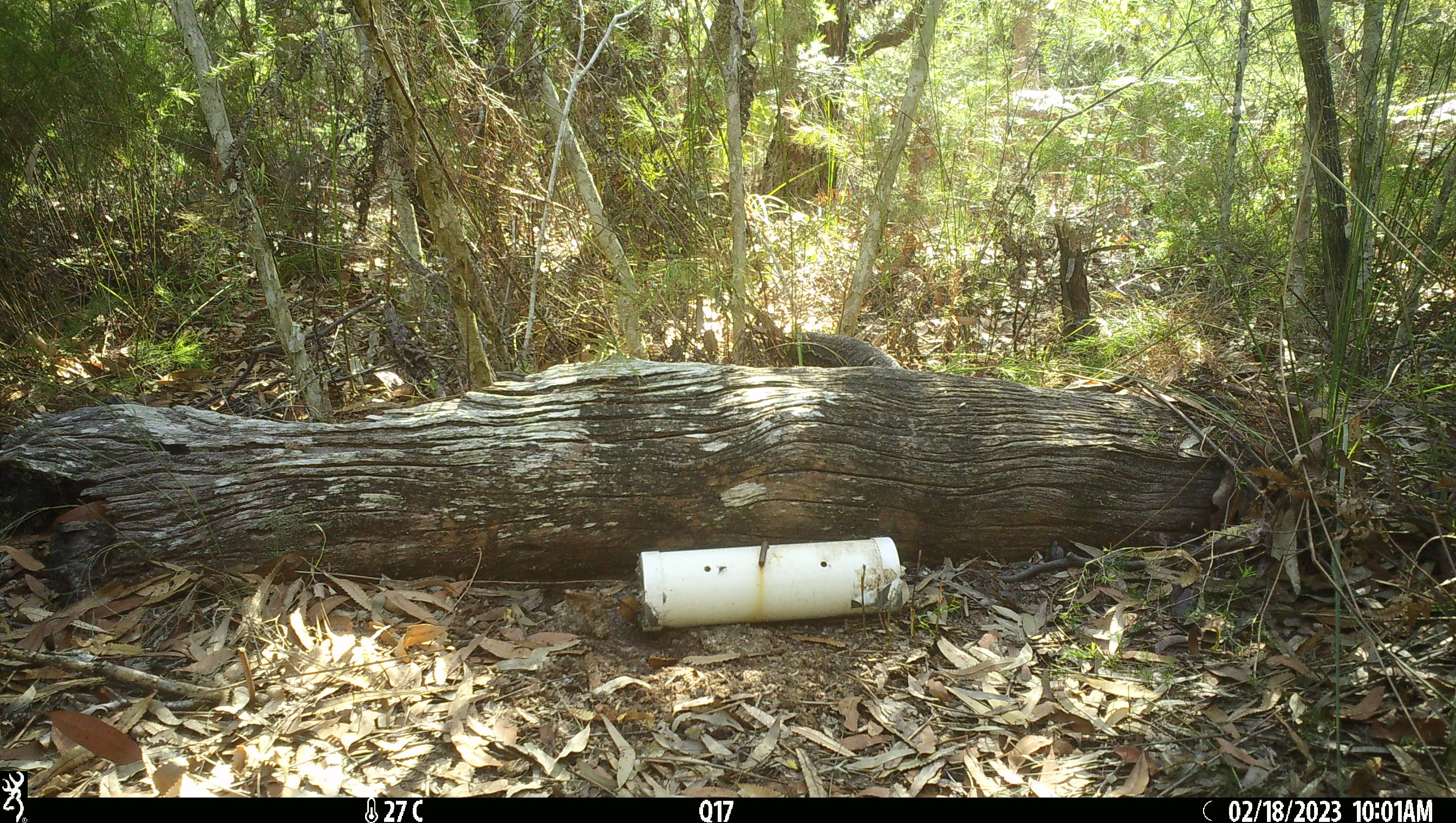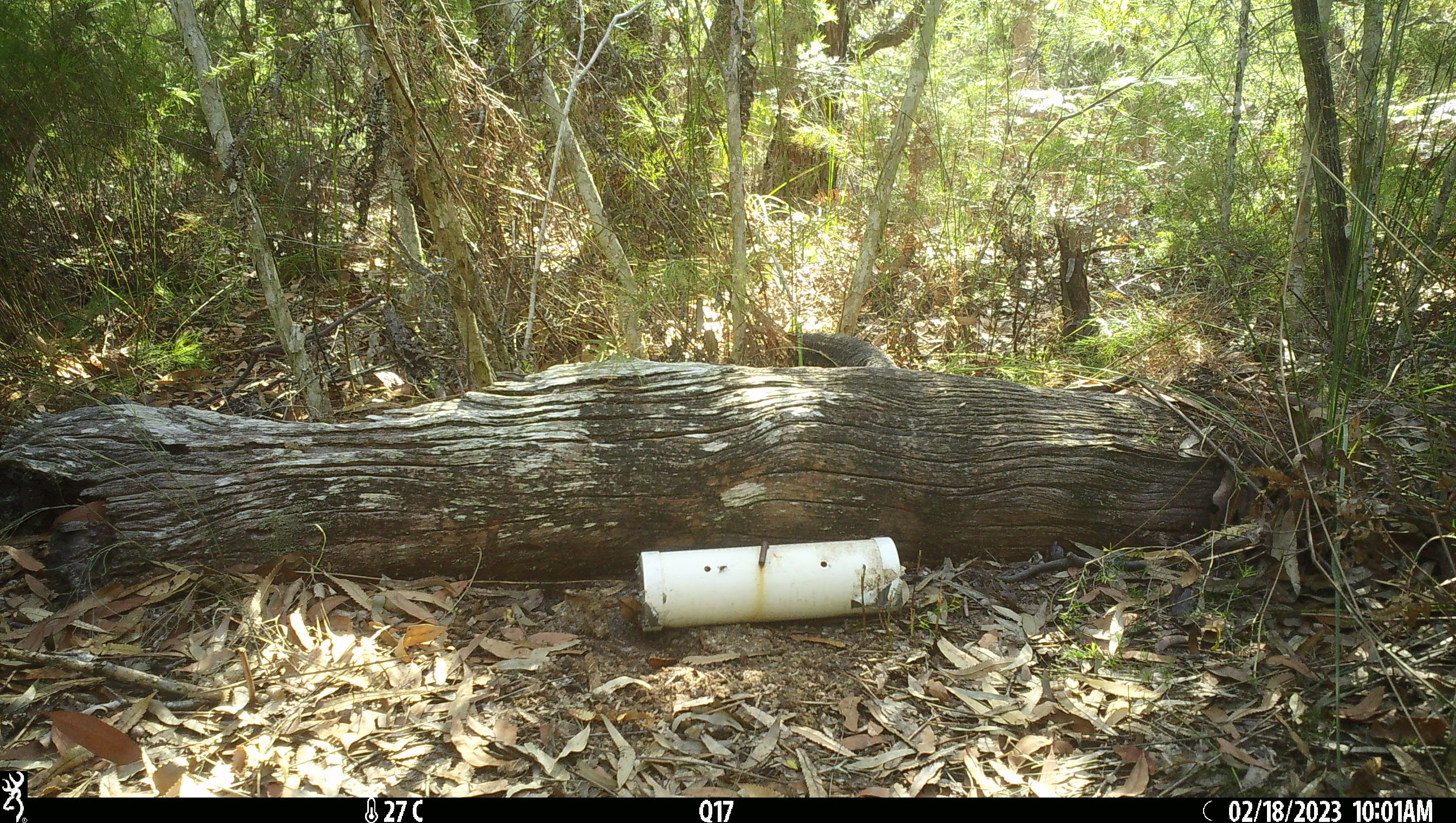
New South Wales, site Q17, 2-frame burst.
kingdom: Animalia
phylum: Chordata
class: Reptilia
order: Squamata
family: Varanidae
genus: Varanus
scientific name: Varanus varius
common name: lace monitor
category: goanna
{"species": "goanna (lace monitor) (Varanus varius)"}